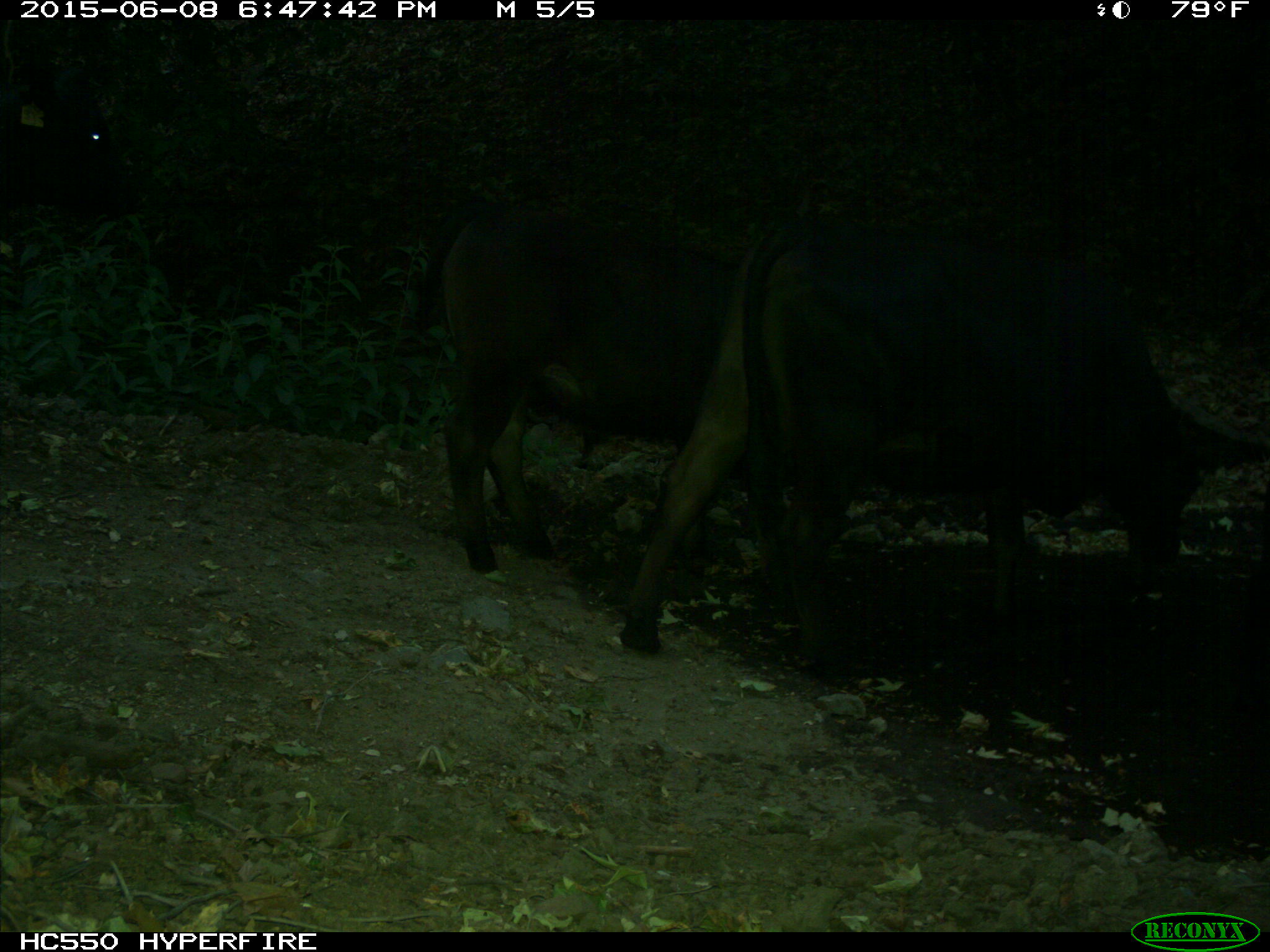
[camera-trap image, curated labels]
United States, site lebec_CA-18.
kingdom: Animalia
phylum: Chordata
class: Mammalia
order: Artiodactyla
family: Bovidae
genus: Bos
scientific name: Bos taurus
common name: domestic cow